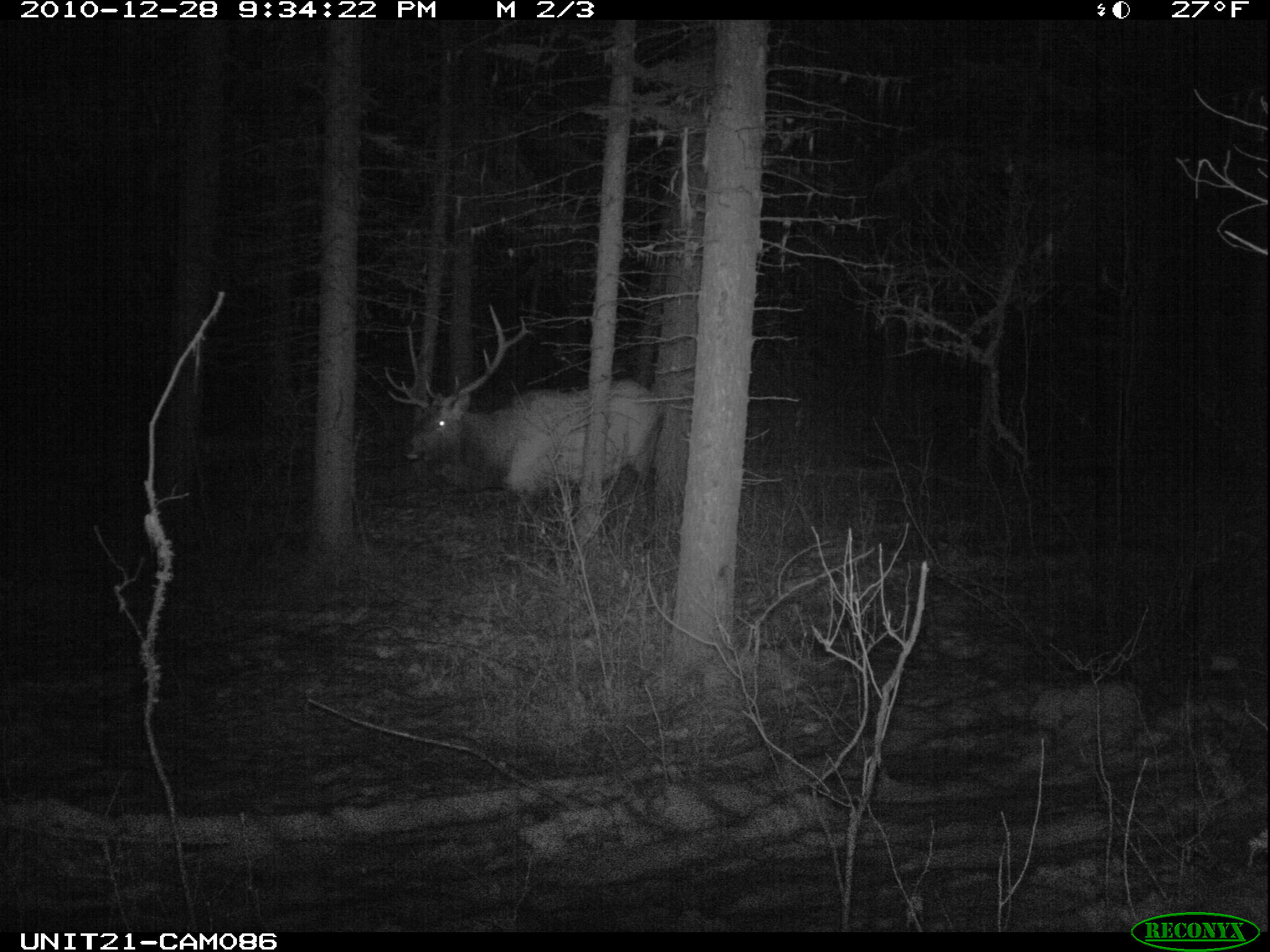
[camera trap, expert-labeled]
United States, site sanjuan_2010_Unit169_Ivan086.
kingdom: Animalia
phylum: Chordata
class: Mammalia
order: Artiodactyla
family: Cervidae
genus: Cervus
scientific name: Cervus elaphus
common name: red deer